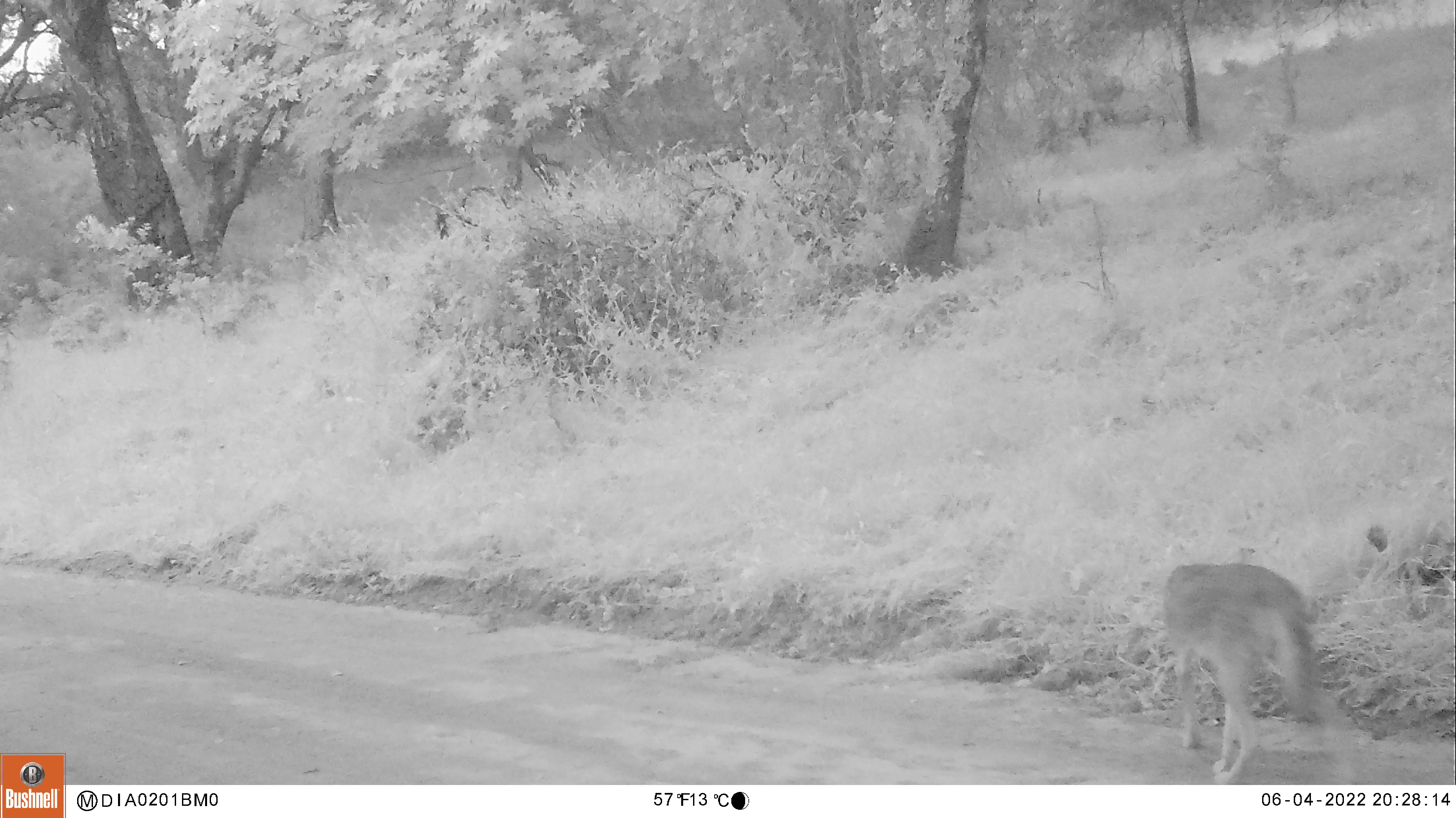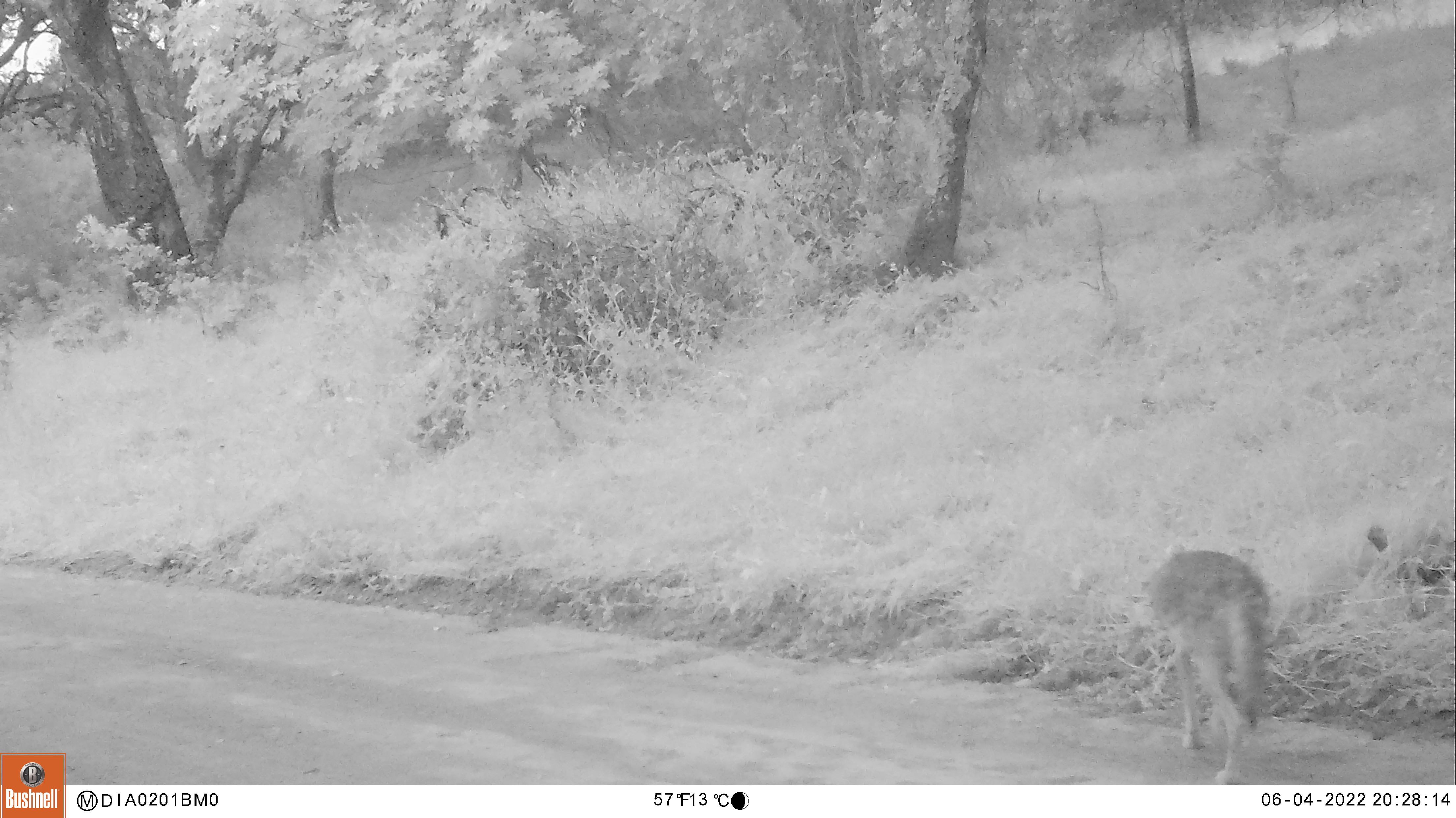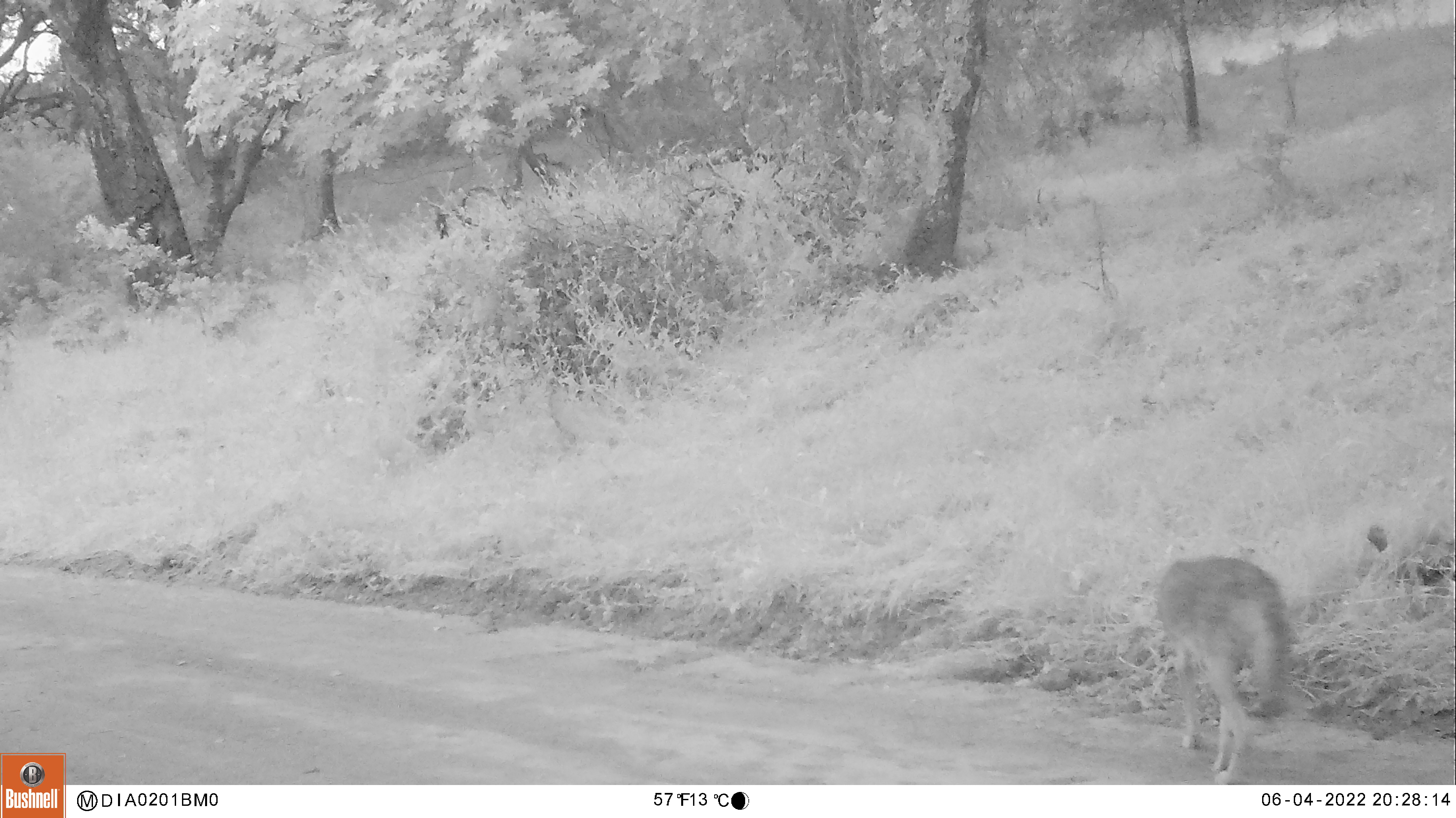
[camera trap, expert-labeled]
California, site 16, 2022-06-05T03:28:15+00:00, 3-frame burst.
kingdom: Animalia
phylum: Chordata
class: Mammalia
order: Carnivora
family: Canidae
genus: Canis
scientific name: Canis latrans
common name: coyote